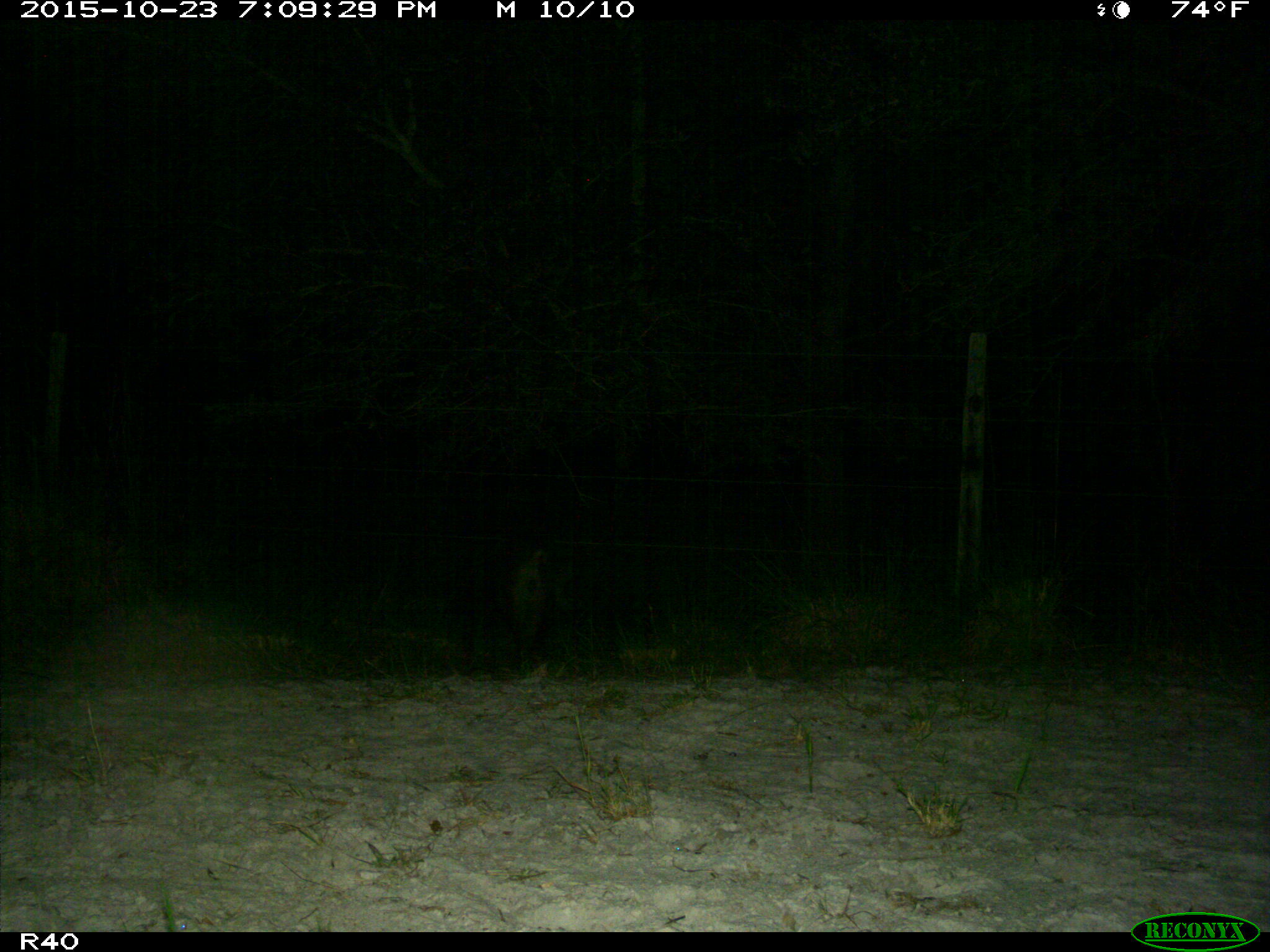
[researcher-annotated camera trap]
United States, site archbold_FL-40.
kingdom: Animalia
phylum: Chordata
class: Mammalia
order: Artiodactyla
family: Suidae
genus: Sus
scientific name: Sus scrofa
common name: wild boar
Sus scrofa (wild boar).